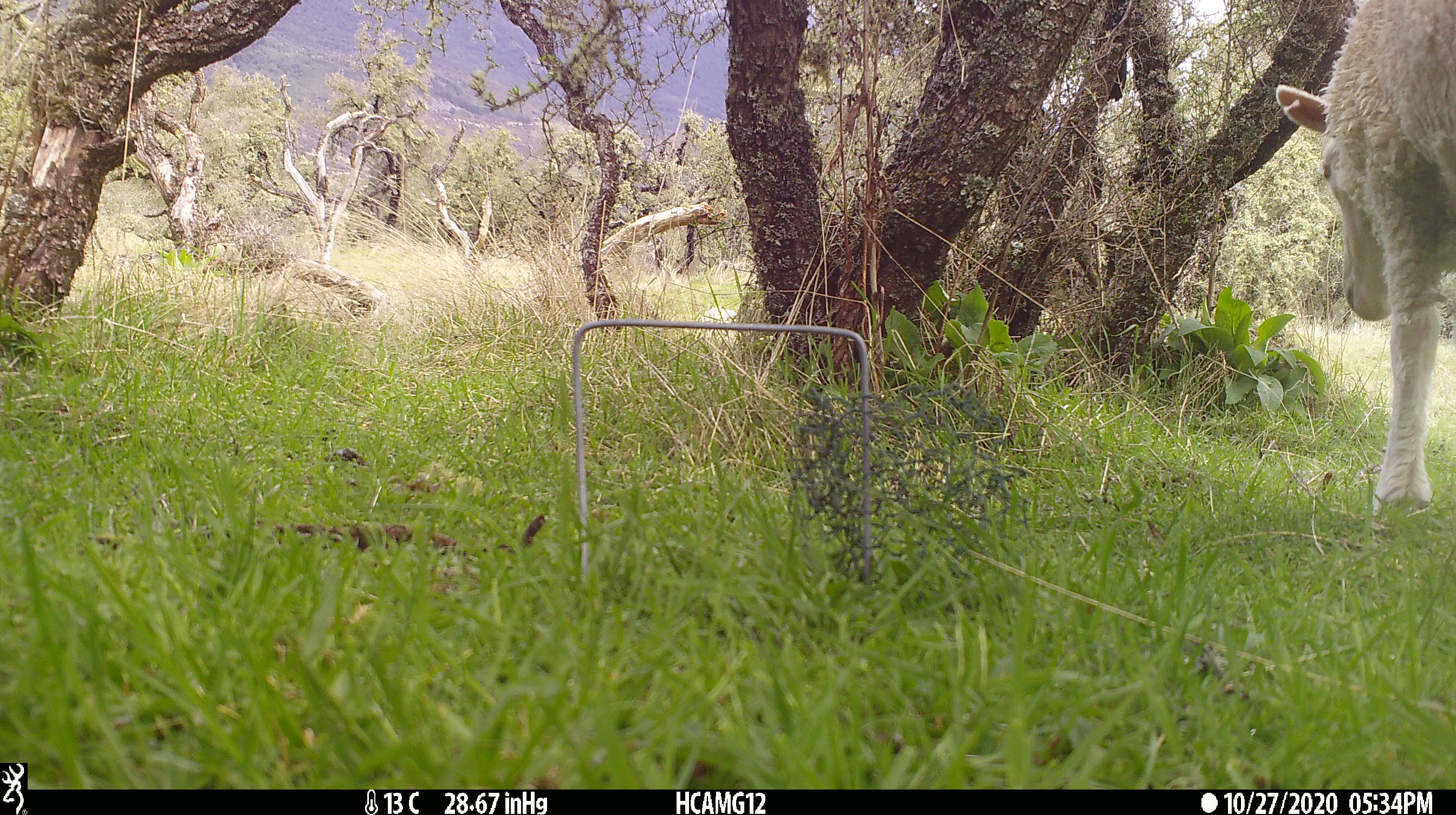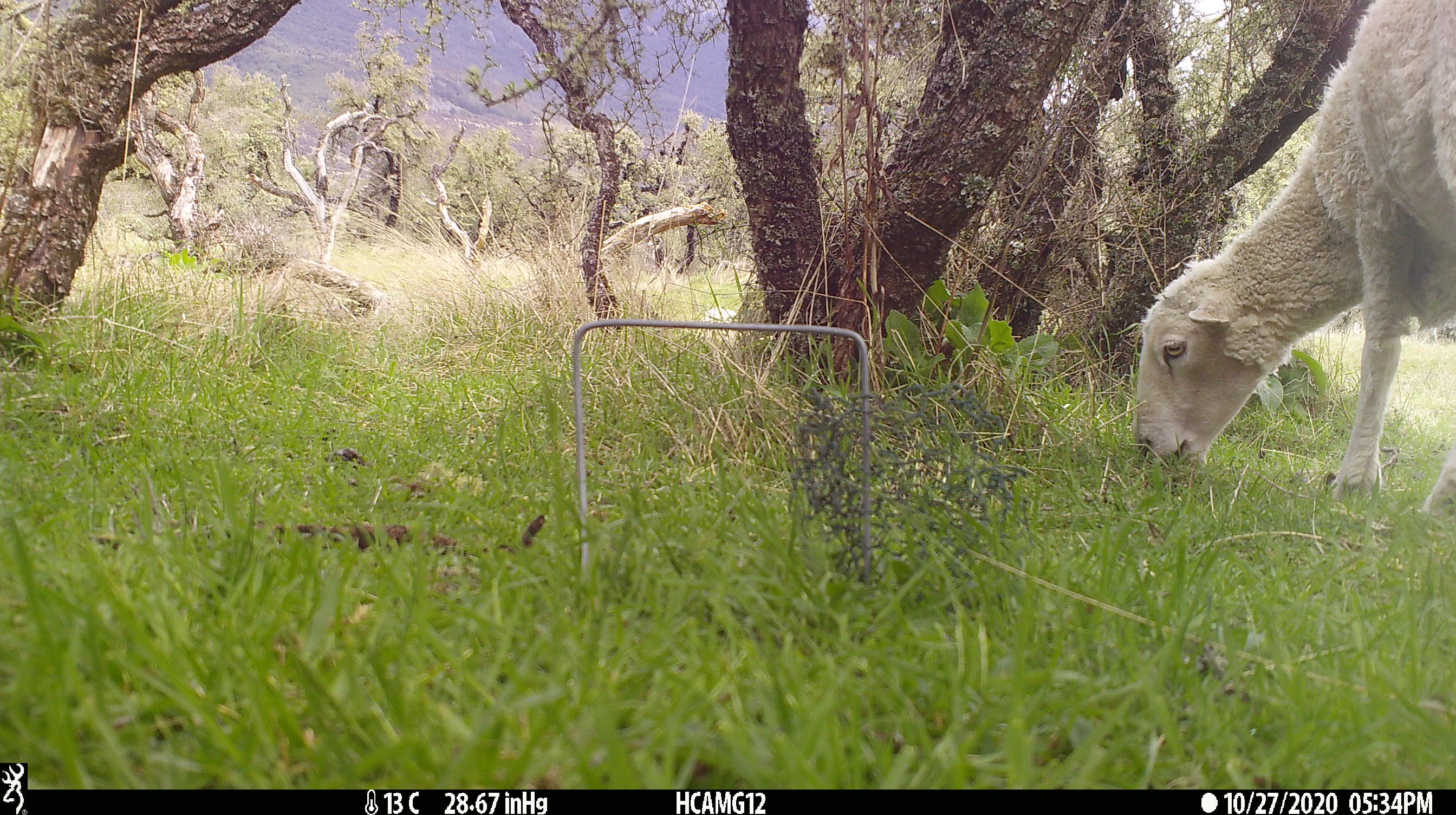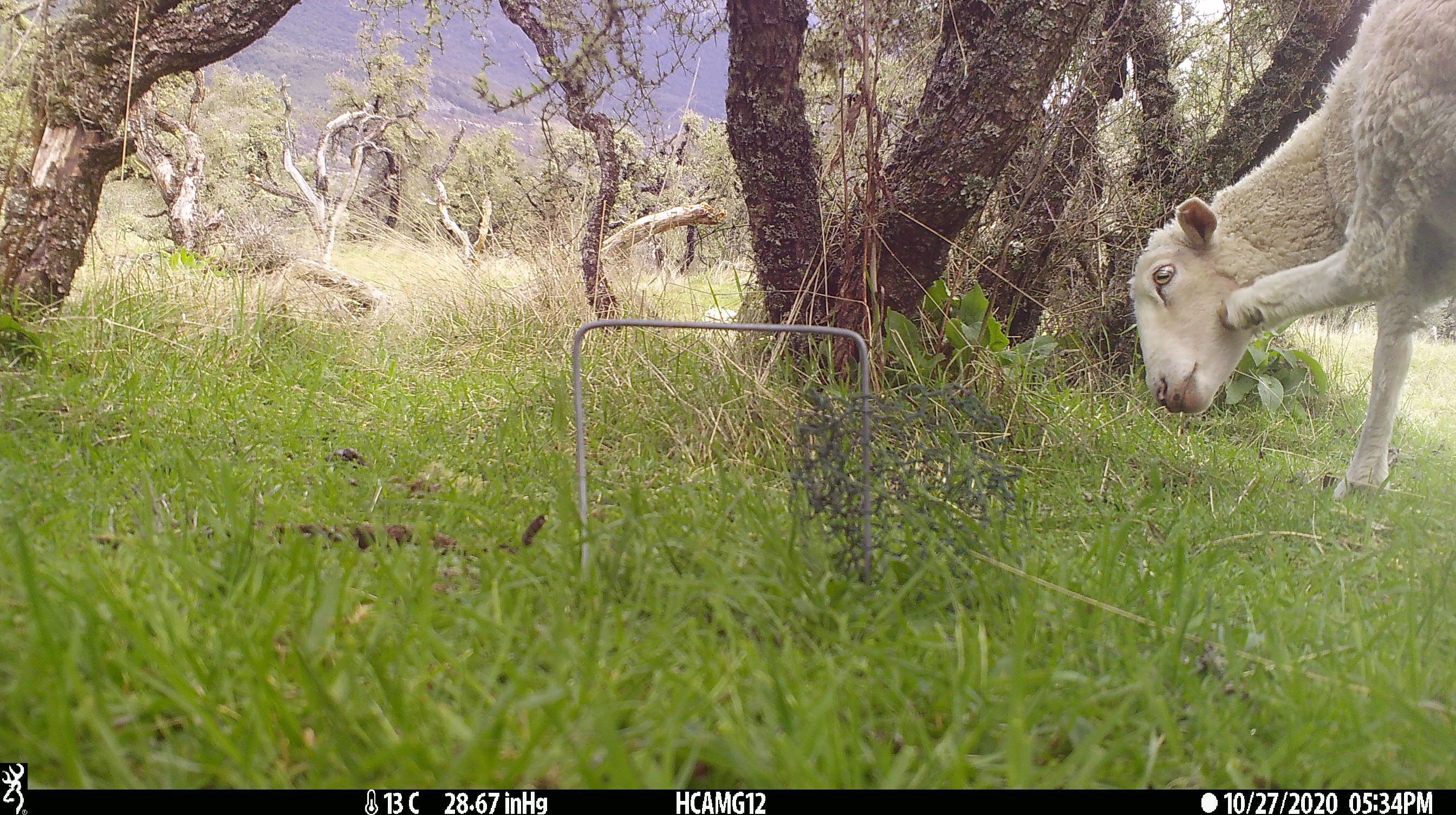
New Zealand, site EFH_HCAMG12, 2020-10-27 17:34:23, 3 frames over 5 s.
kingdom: Animalia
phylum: Chordata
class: Mammalia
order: Artiodactyla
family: Bovidae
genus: Ovis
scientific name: Ovis aries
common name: domestic sheep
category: sheep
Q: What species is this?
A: Sheep (domestic sheep) (Ovis aries).